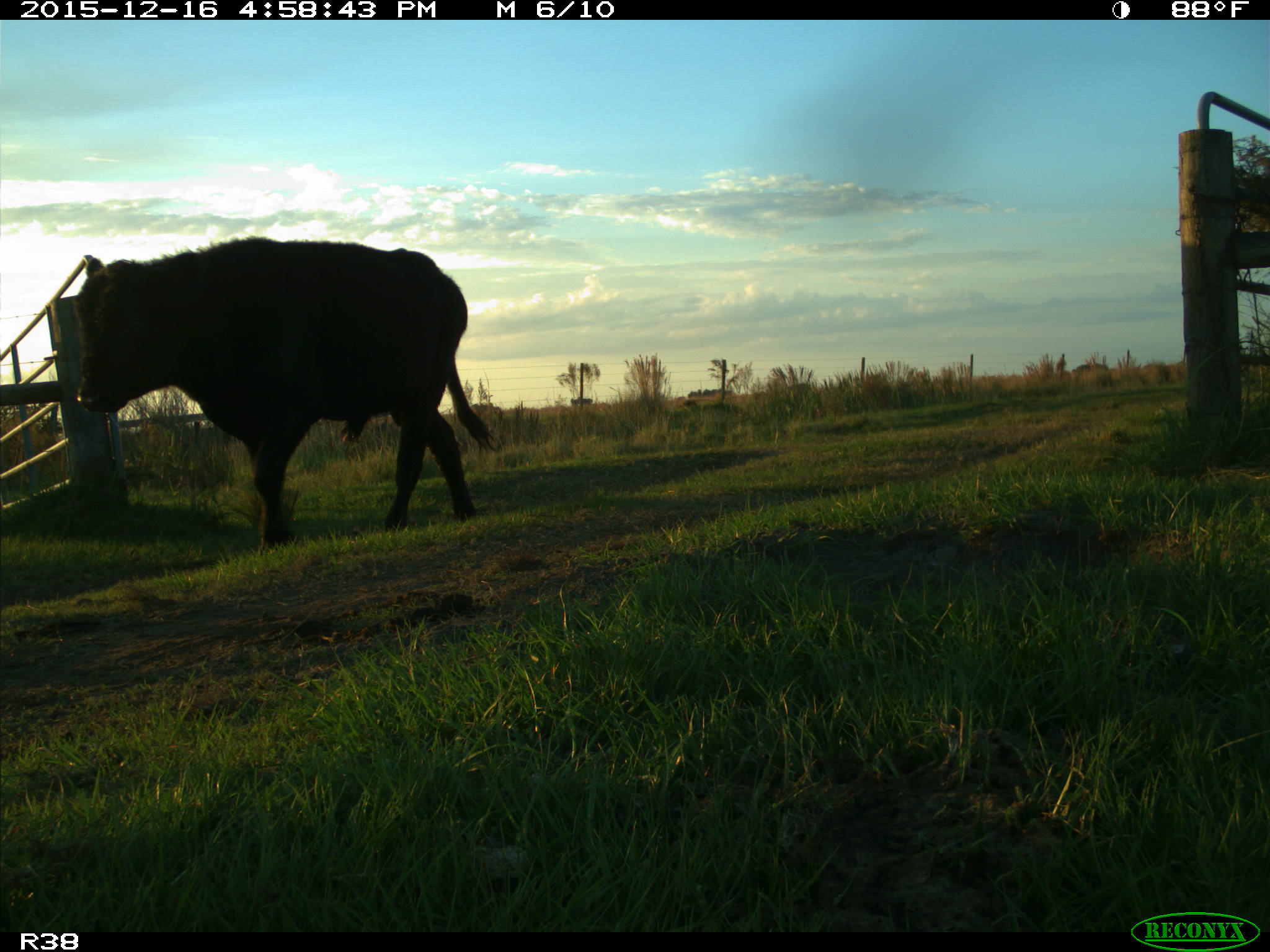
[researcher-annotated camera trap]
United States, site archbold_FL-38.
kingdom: Animalia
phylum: Chordata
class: Mammalia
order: Artiodactyla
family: Bovidae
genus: Bos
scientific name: Bos taurus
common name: domestic cow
Bos taurus (domestic cow).